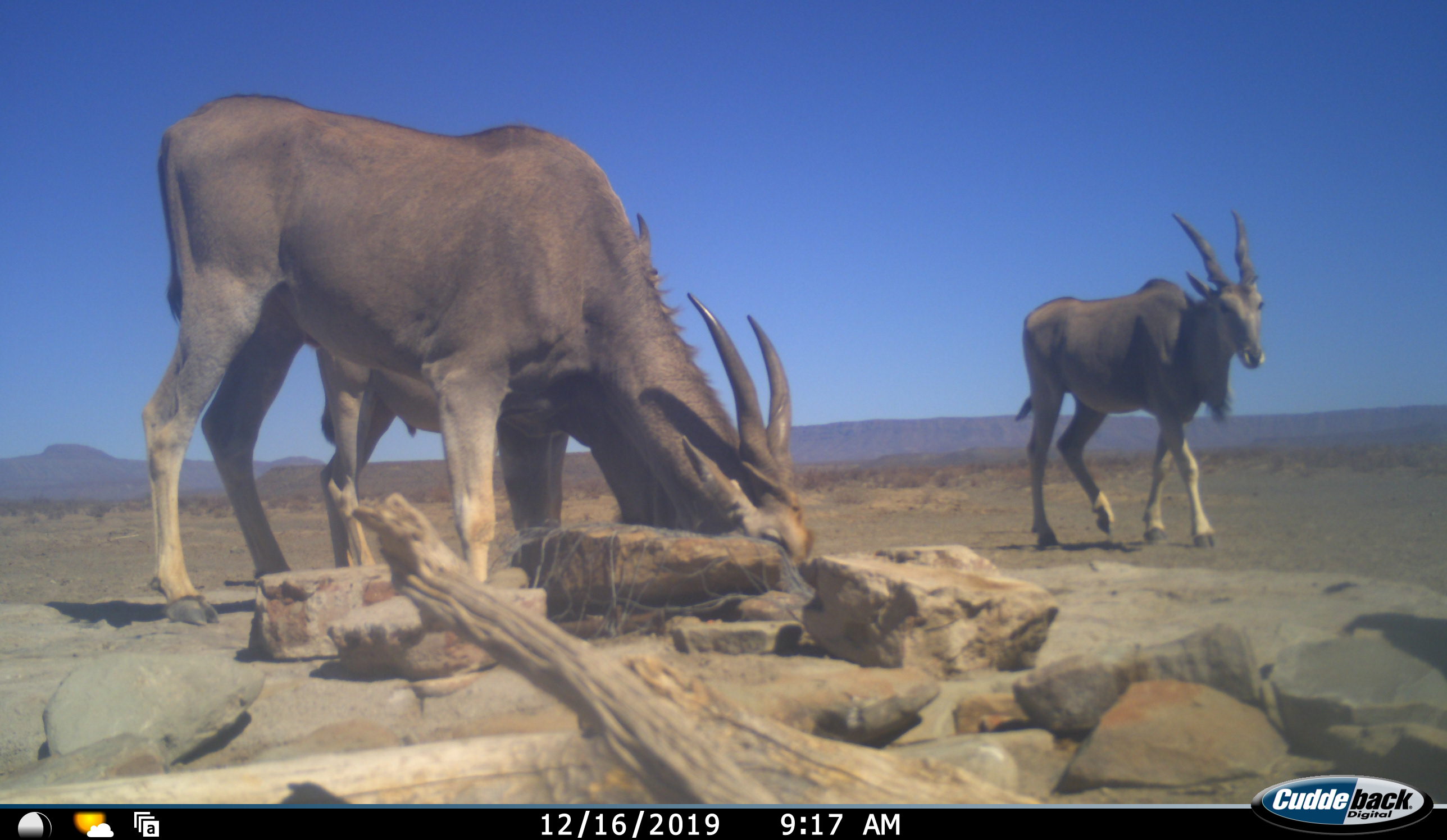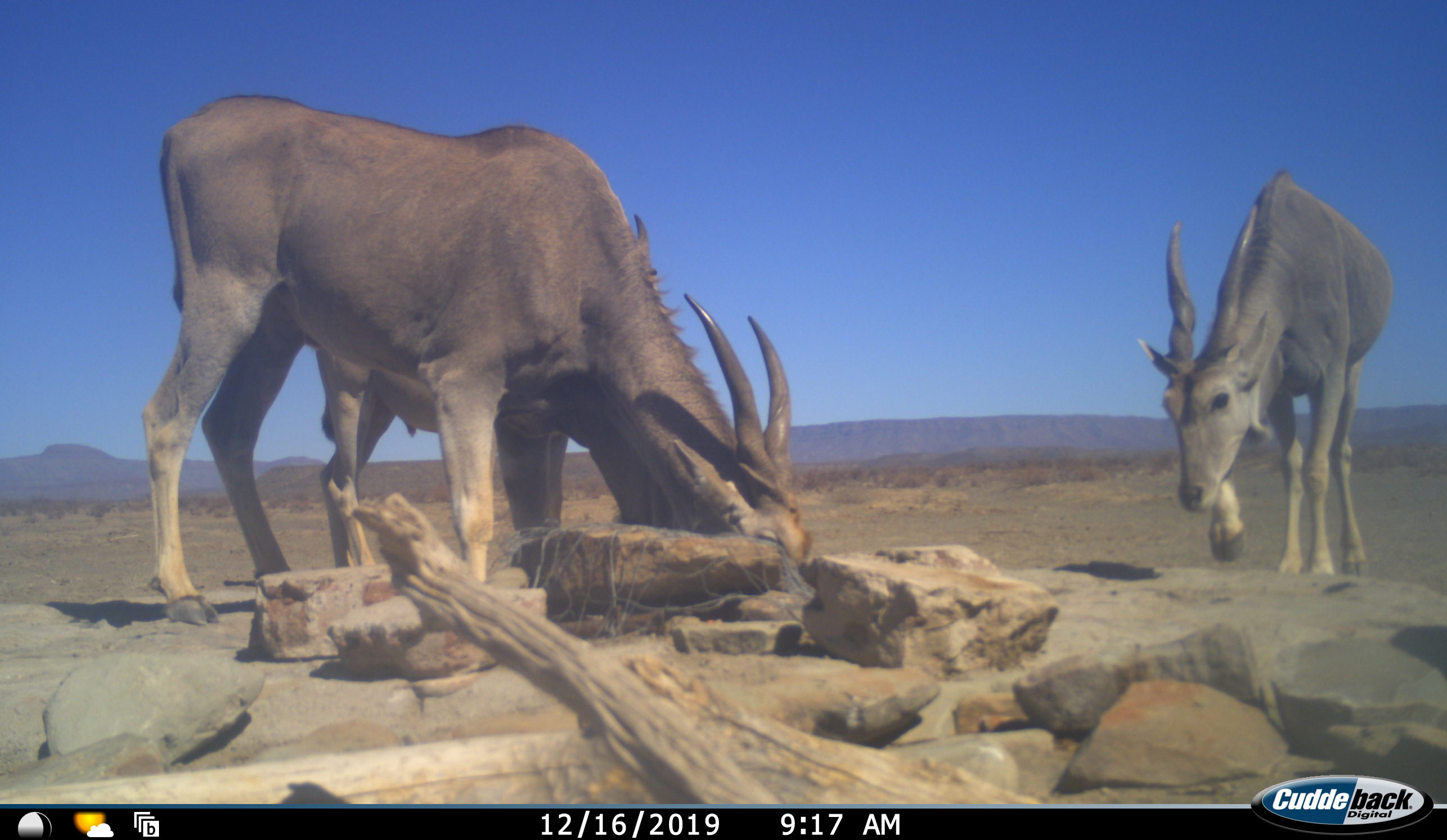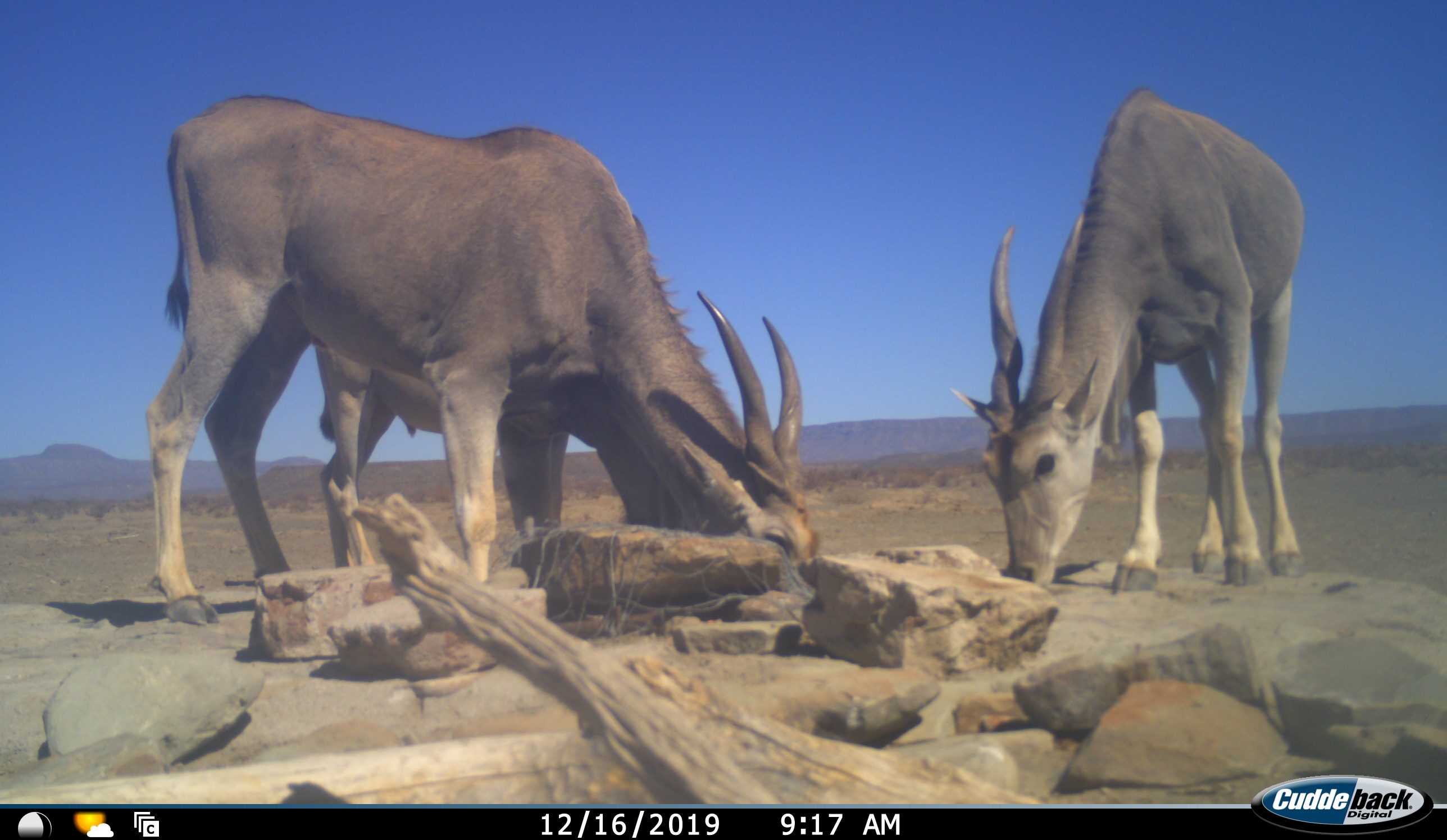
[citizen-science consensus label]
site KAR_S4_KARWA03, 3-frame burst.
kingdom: Animalia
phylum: Chordata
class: Mammalia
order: Artiodactyla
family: Bovidae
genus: Tragelaphus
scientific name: Tragelaphus oryx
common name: eland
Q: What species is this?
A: Eland (Tragelaphus oryx).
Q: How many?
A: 3.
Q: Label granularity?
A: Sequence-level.